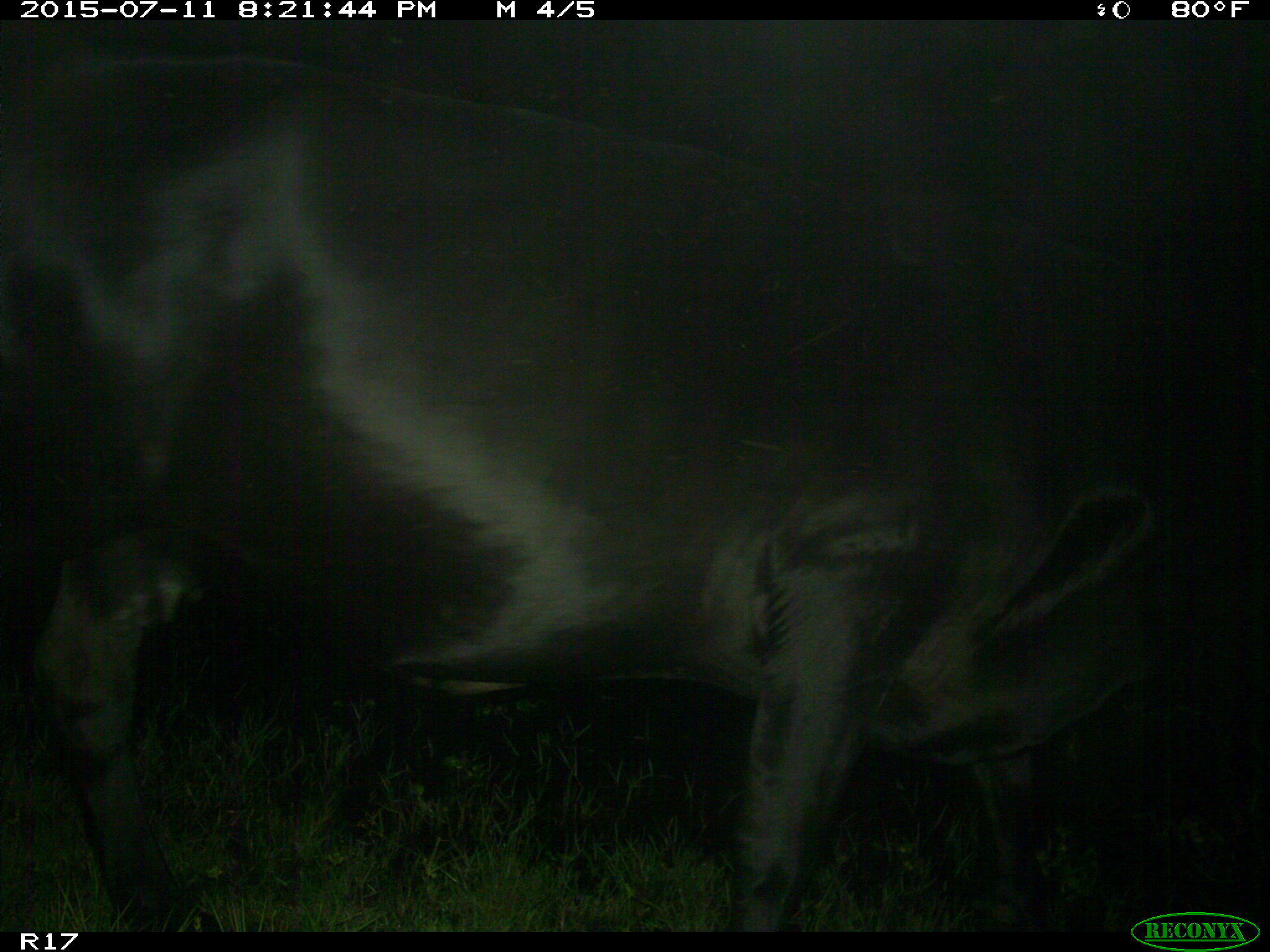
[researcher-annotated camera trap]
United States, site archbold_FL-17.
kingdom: Animalia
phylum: Chordata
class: Mammalia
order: Artiodactyla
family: Bovidae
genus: Bos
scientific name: Bos taurus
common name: domestic cow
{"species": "Bos taurus (domestic cow)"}